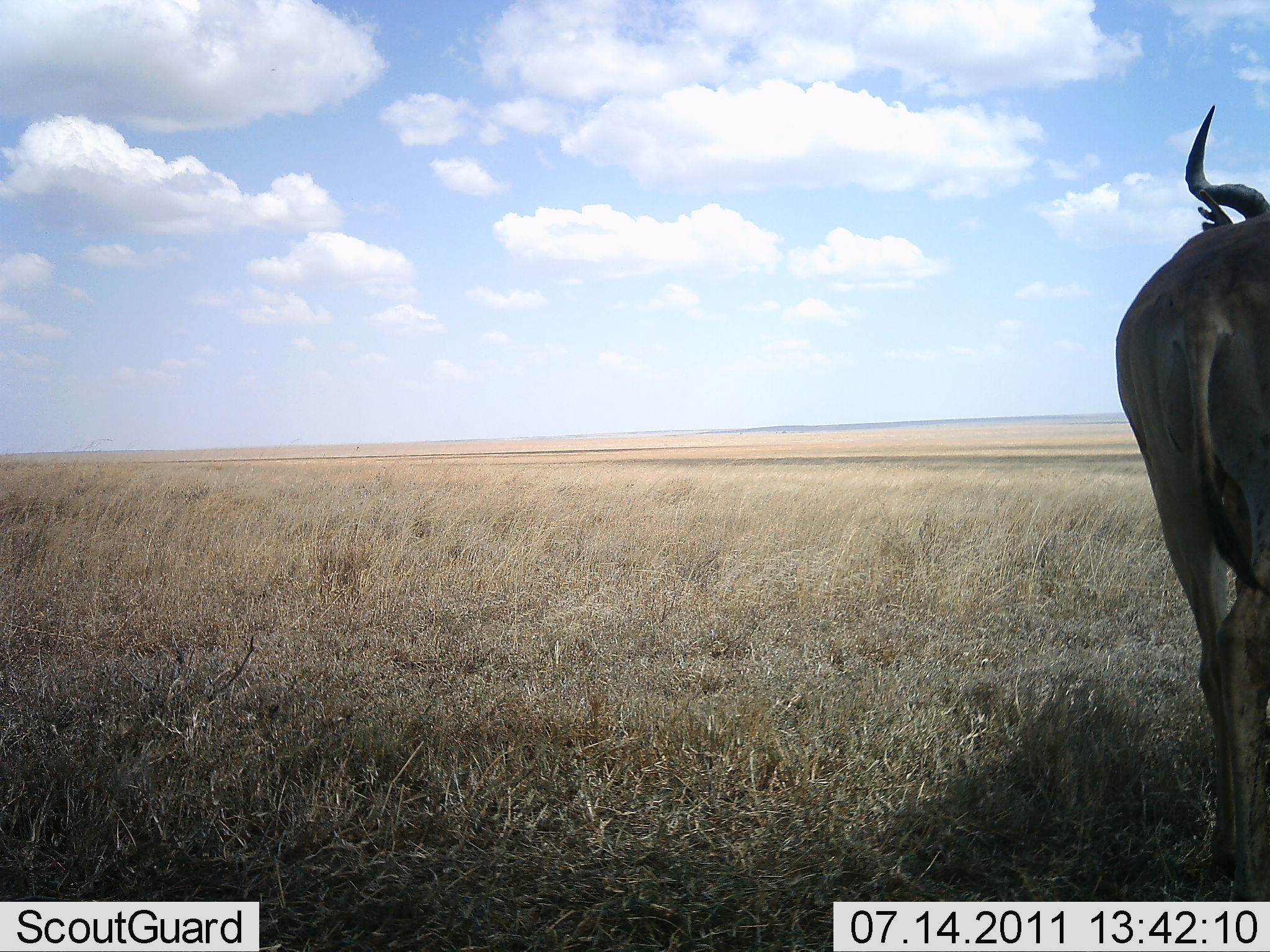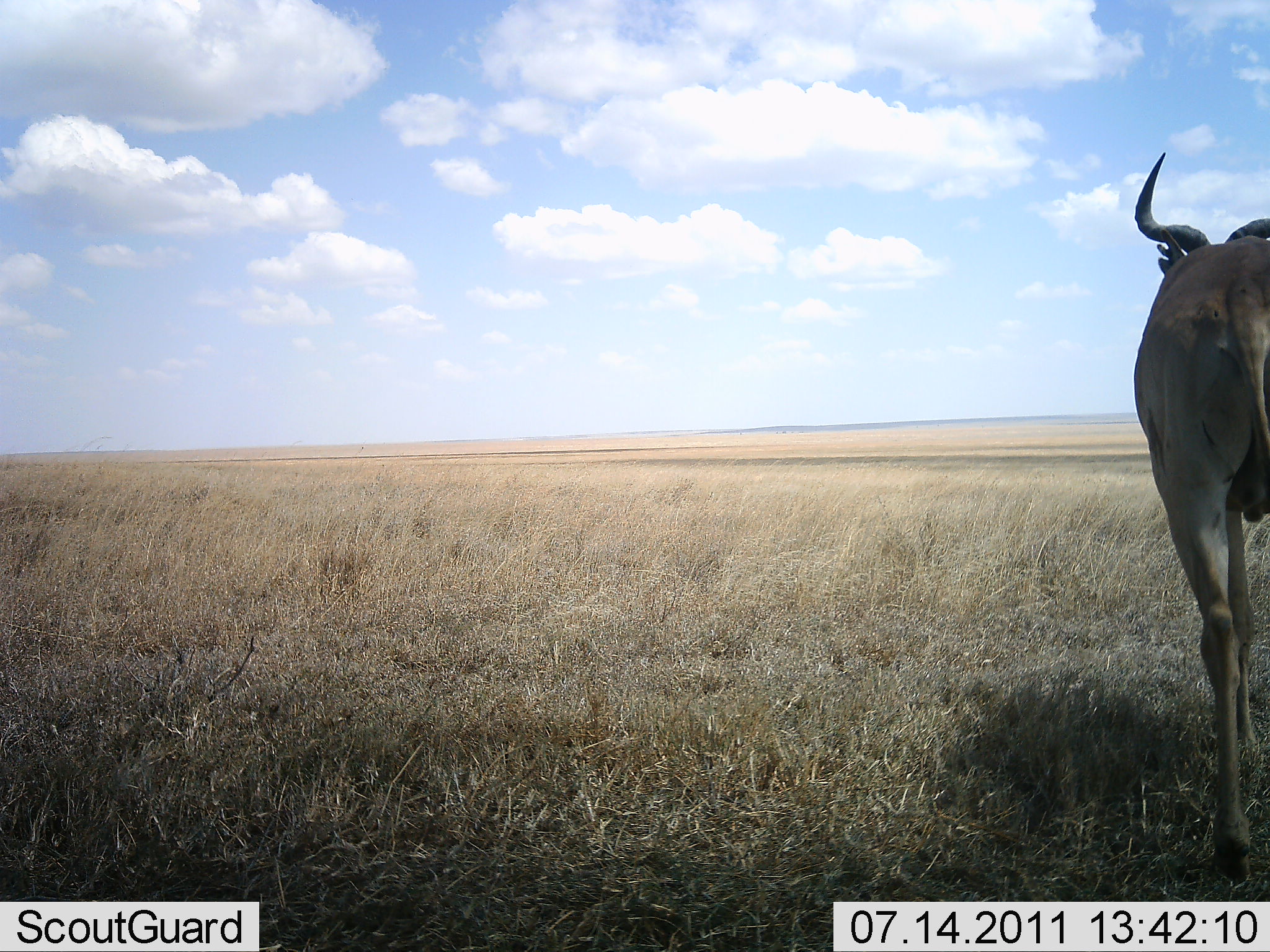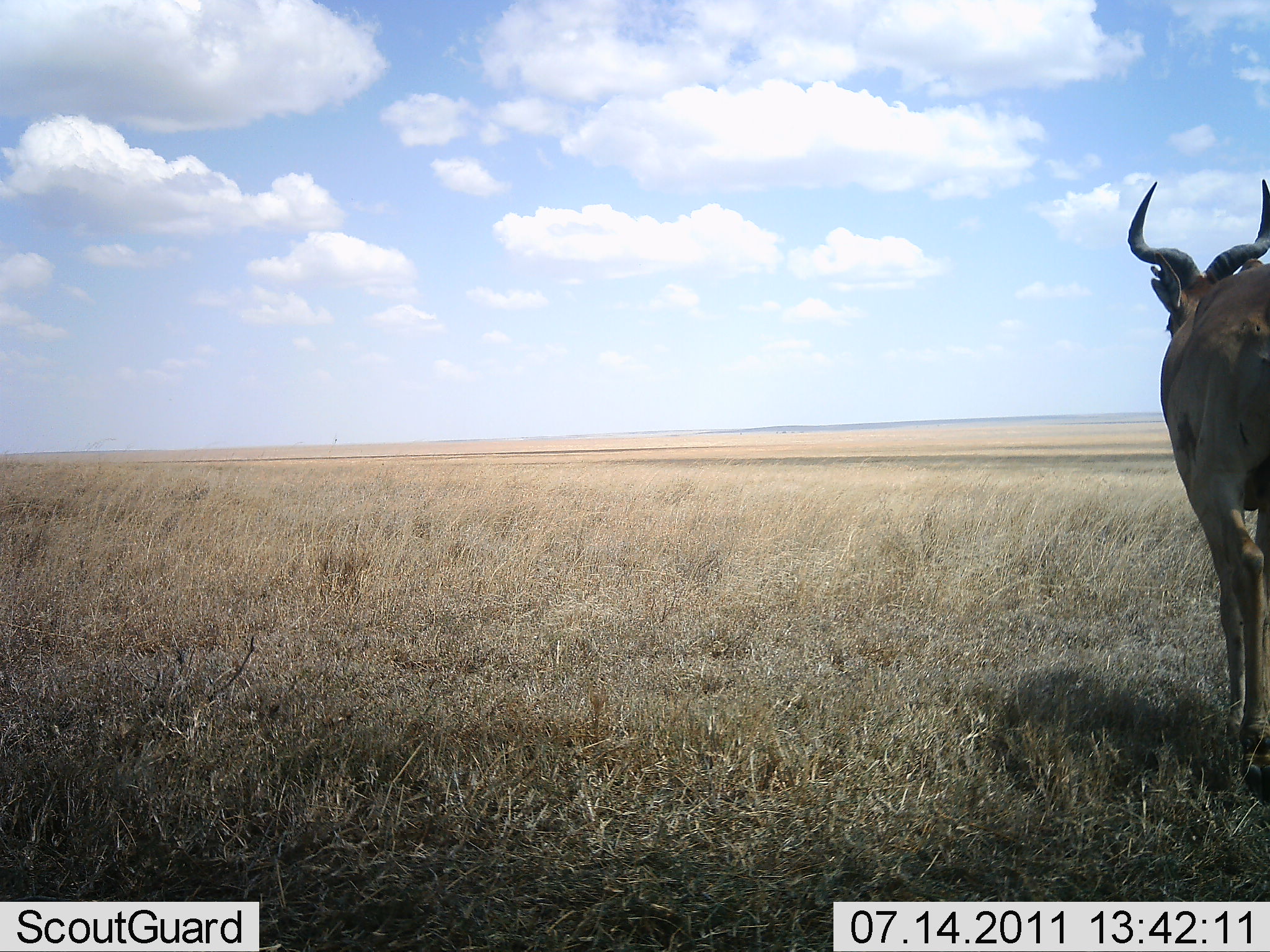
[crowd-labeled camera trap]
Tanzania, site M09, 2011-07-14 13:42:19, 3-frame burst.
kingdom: Animalia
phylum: Chordata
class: Mammalia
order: Artiodactyla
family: Bovidae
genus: Alcelaphus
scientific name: Alcelaphus buselaphus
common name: hartebeest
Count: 1.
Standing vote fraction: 50%.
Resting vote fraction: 0%.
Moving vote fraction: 50%.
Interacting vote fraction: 0%.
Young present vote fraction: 0%.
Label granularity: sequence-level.